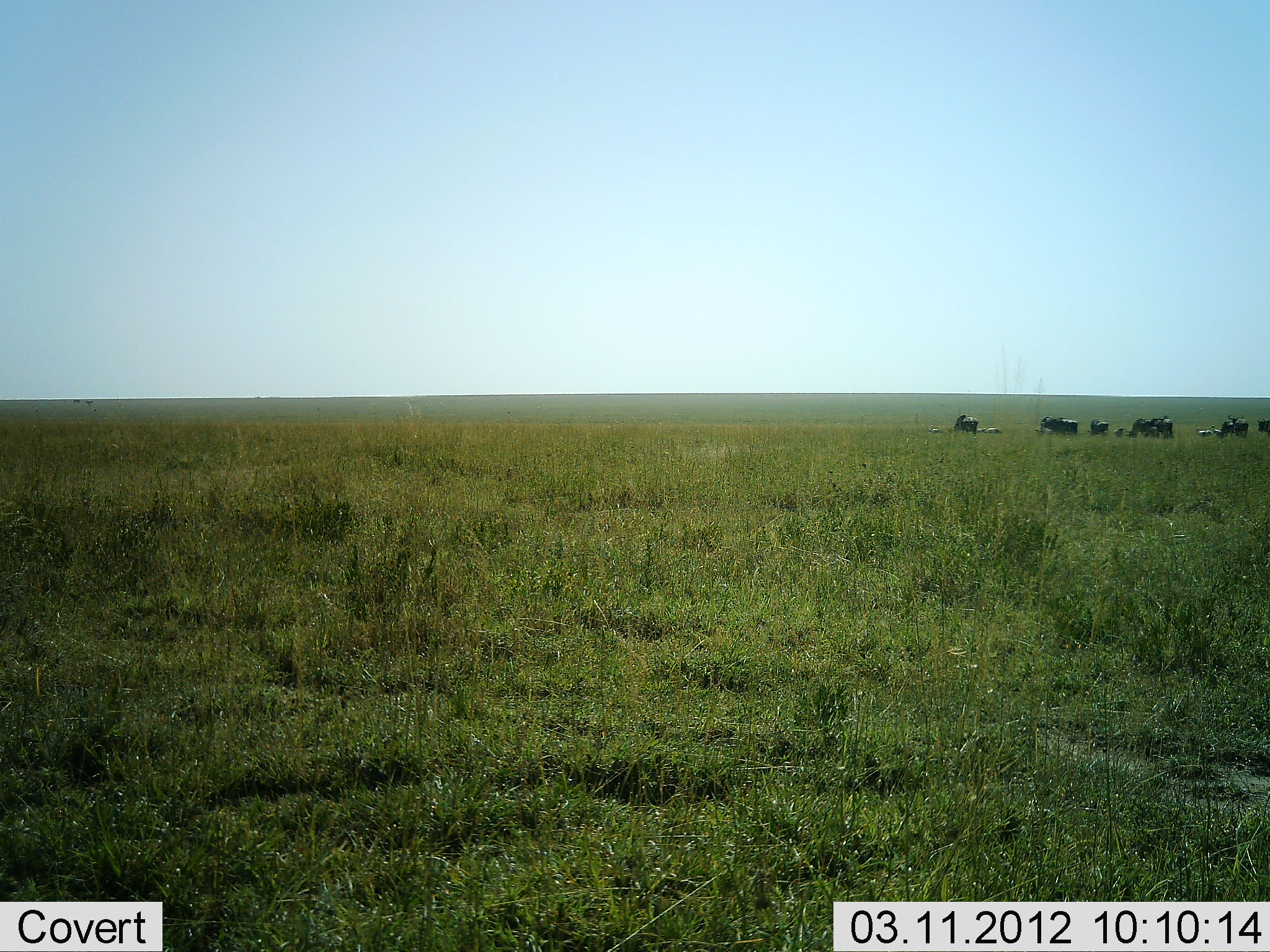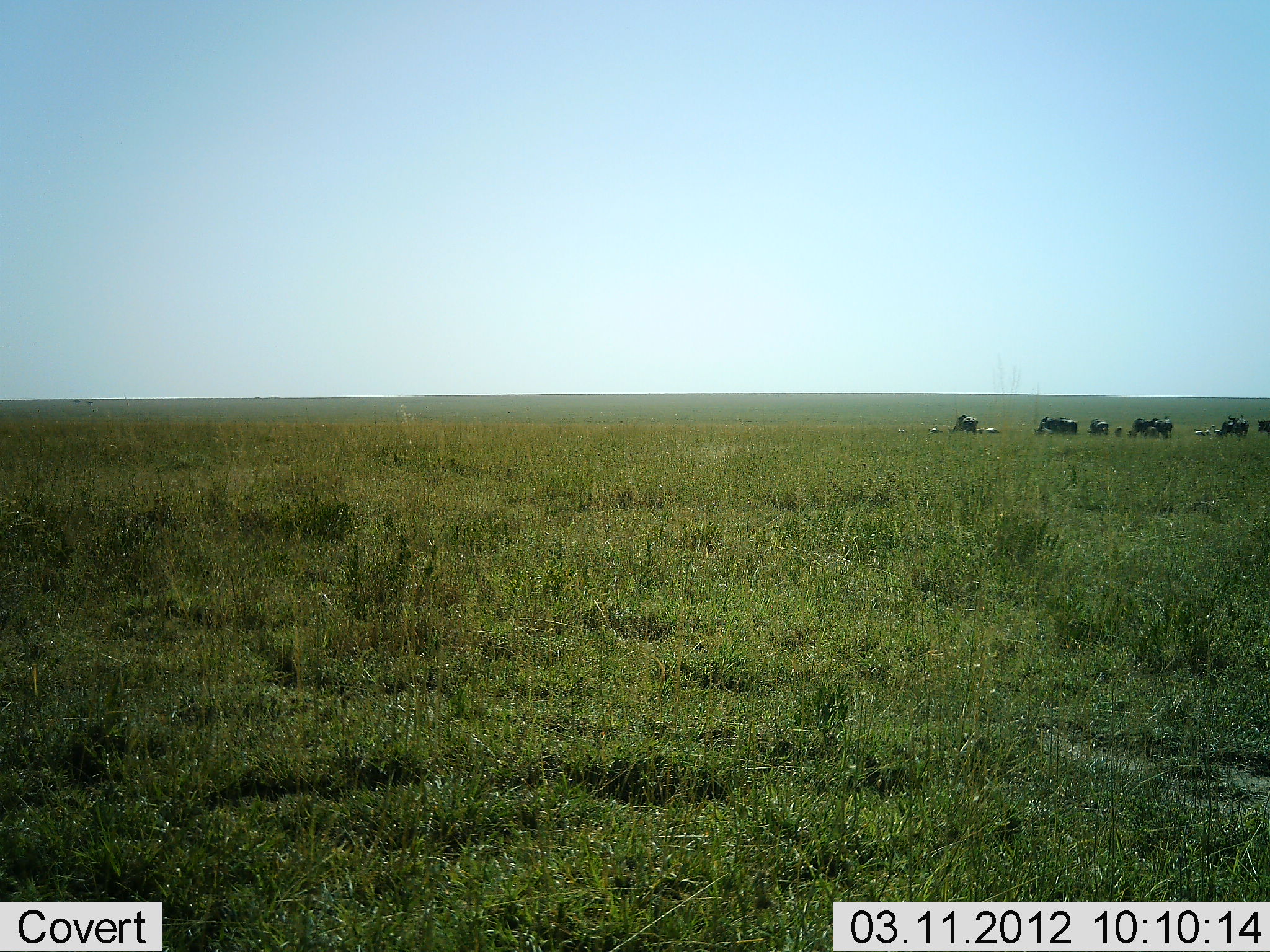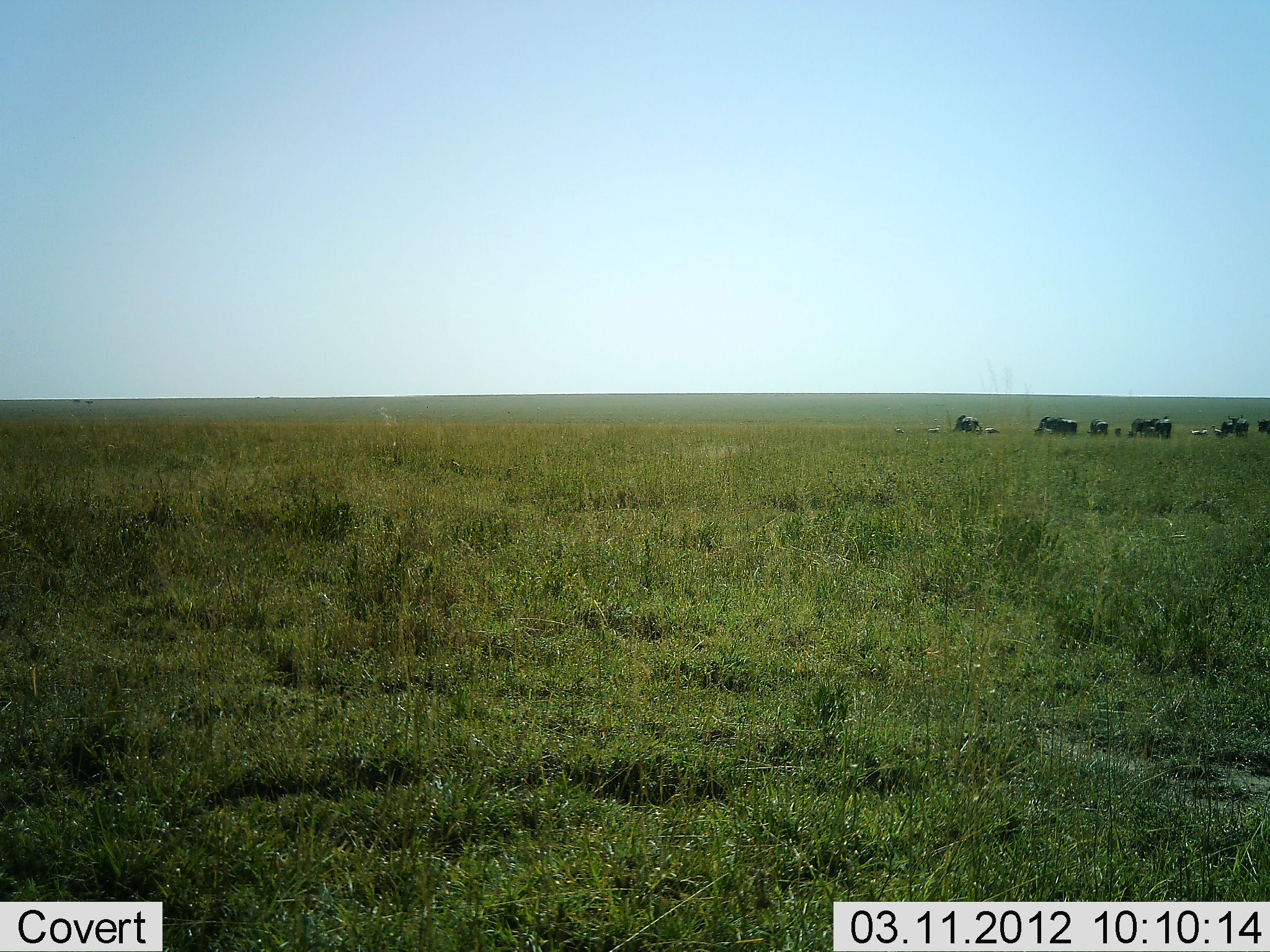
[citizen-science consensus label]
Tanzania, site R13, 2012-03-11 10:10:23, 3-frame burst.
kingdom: Animalia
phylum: Chordata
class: Mammalia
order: Artiodactyla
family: Bovidae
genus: Connochaetes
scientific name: Connochaetes taurinus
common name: blue wildebeest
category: wildebeest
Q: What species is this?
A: Wildebeest (blue wildebeest) (Connochaetes taurinus).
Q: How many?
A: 11-50.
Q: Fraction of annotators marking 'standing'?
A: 56%.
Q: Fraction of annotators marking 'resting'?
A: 0%.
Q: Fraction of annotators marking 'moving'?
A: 22%.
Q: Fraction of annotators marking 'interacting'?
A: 0%.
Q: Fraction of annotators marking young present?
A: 0%.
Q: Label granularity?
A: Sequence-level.